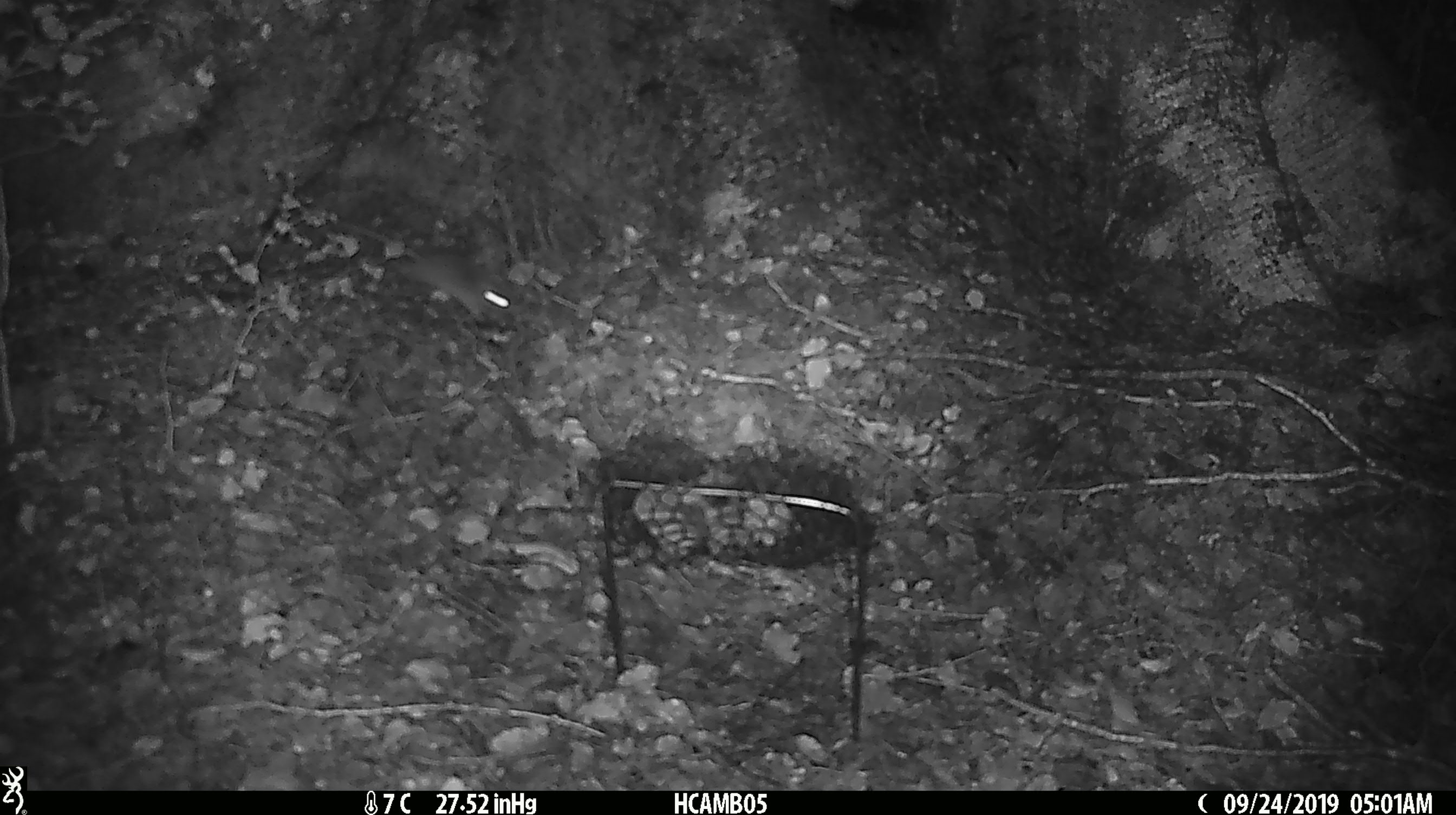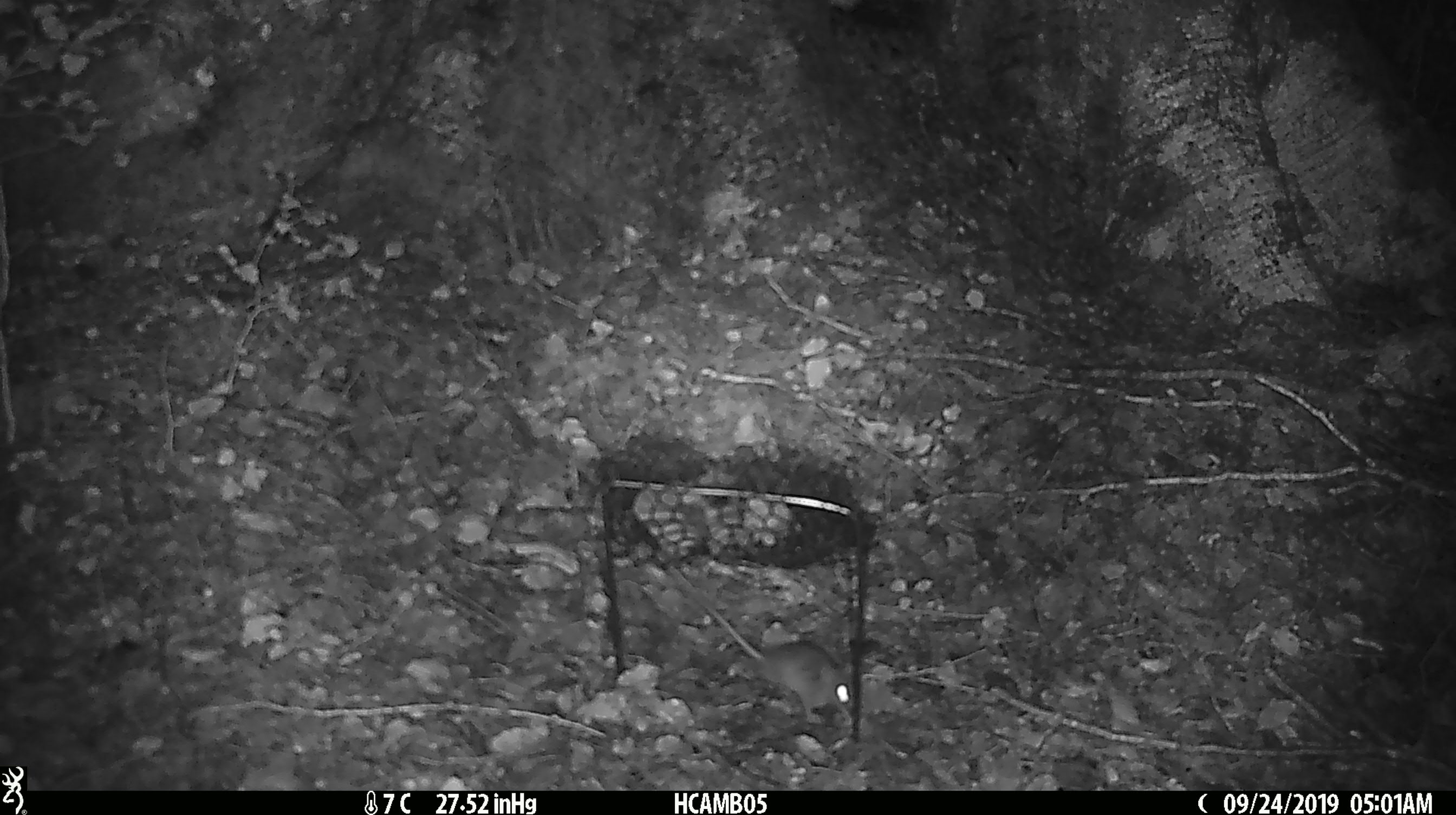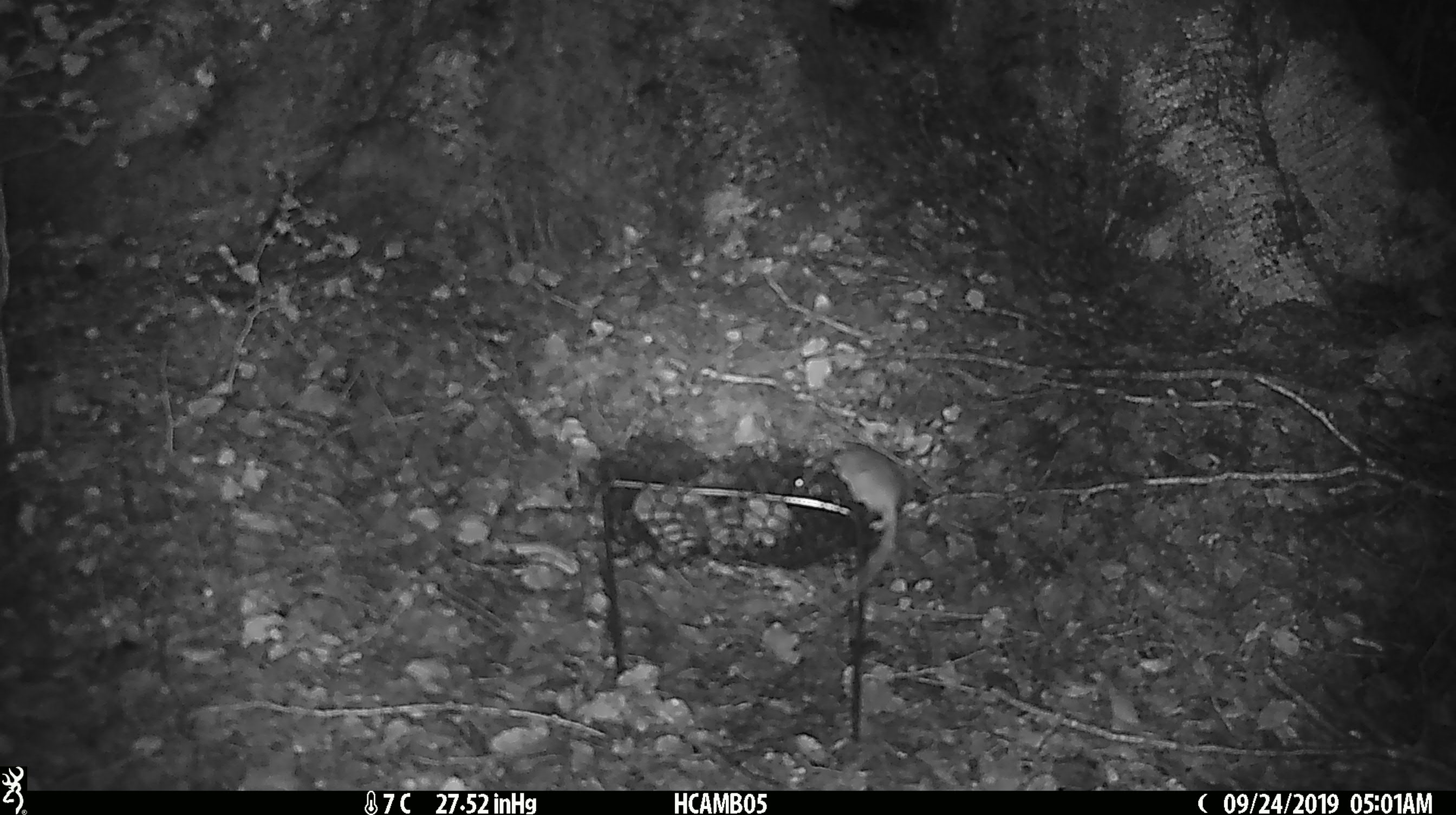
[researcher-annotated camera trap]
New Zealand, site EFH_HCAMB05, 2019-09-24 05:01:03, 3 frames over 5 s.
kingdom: Animalia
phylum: Chordata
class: Mammalia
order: Rodentia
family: Muridae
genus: Mus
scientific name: Mus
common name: mouse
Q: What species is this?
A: Mouse (Mus).